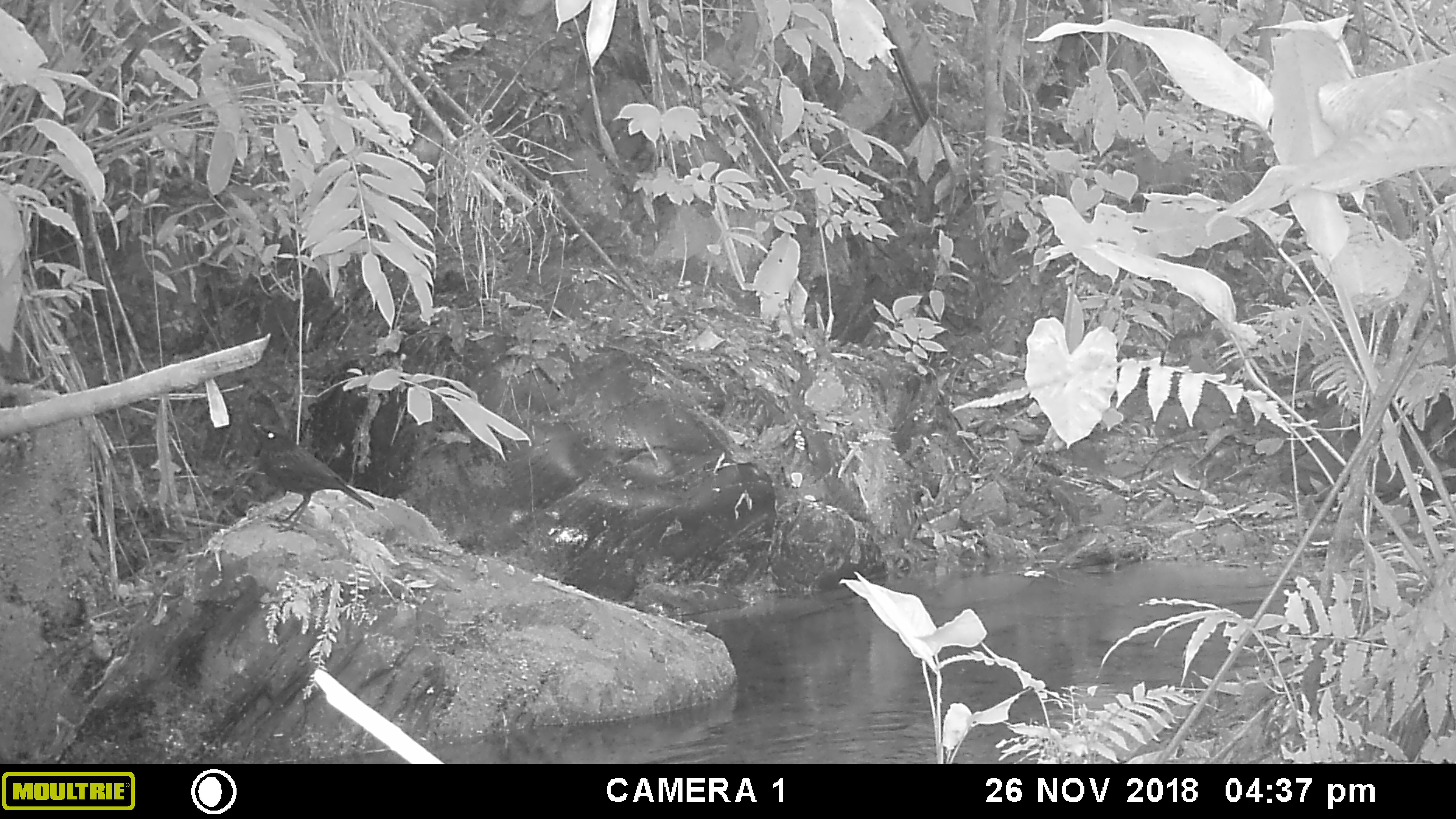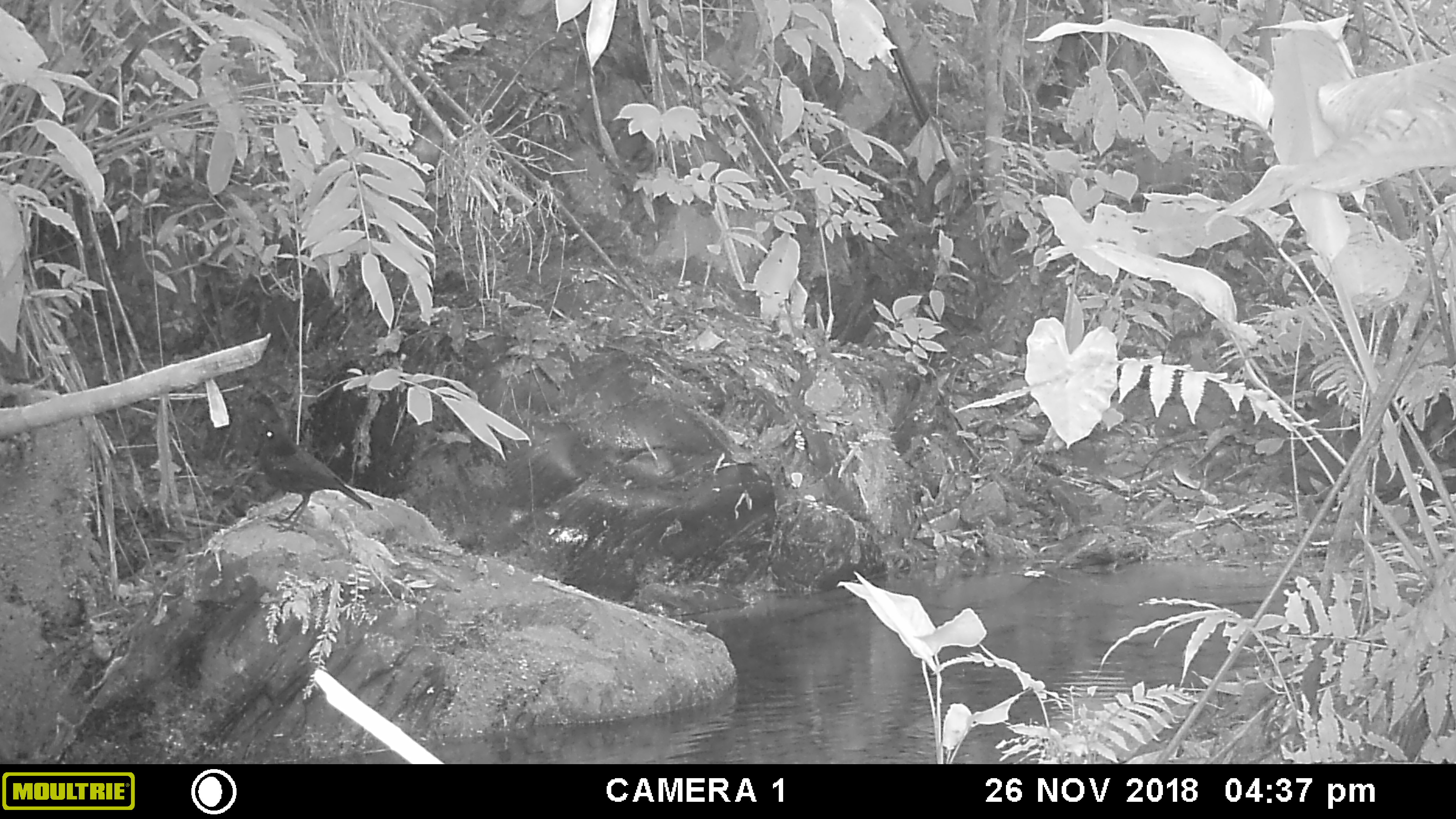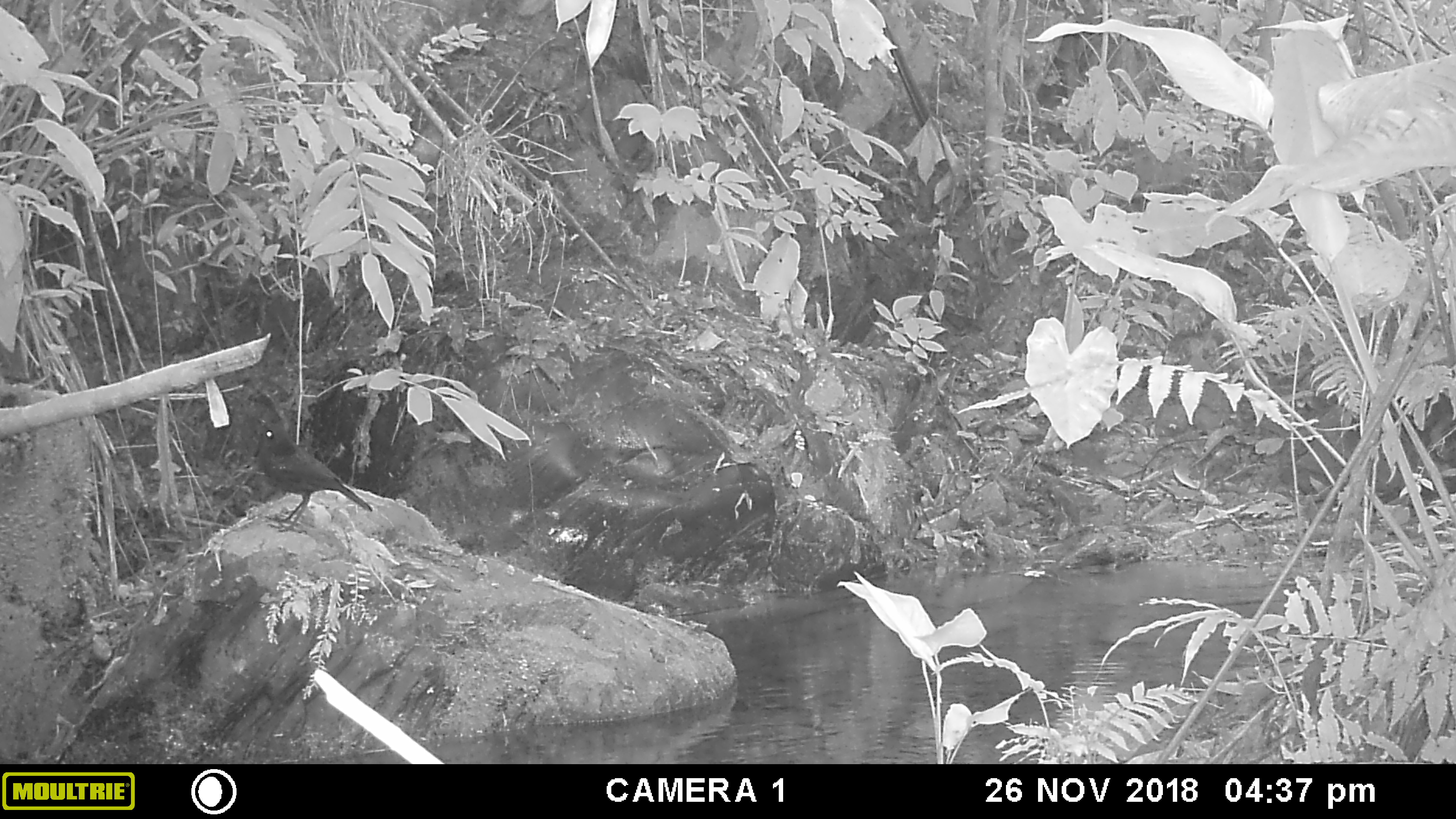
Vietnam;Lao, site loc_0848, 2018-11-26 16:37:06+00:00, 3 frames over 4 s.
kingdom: Animalia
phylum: Chordata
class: Aves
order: Passeriformes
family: Muscicapidae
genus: Myophonus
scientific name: Myophonus caeruleus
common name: blue whistling thrush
Blue whistling thrush (Myophonus caeruleus). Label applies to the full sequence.